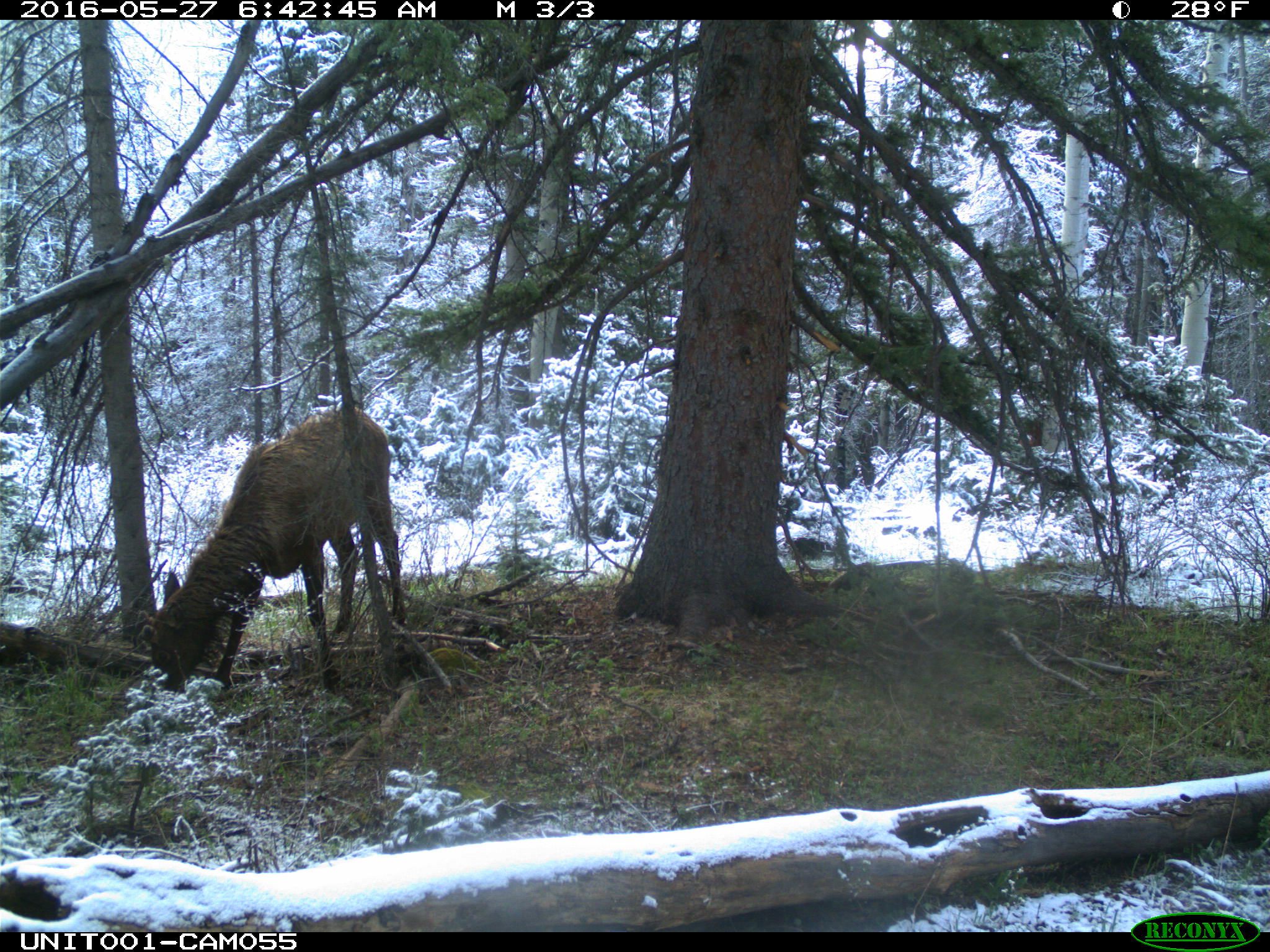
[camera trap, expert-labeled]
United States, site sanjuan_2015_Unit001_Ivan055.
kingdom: Animalia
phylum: Chordata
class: Mammalia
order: Artiodactyla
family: Cervidae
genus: Cervus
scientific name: Cervus elaphus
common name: red deer